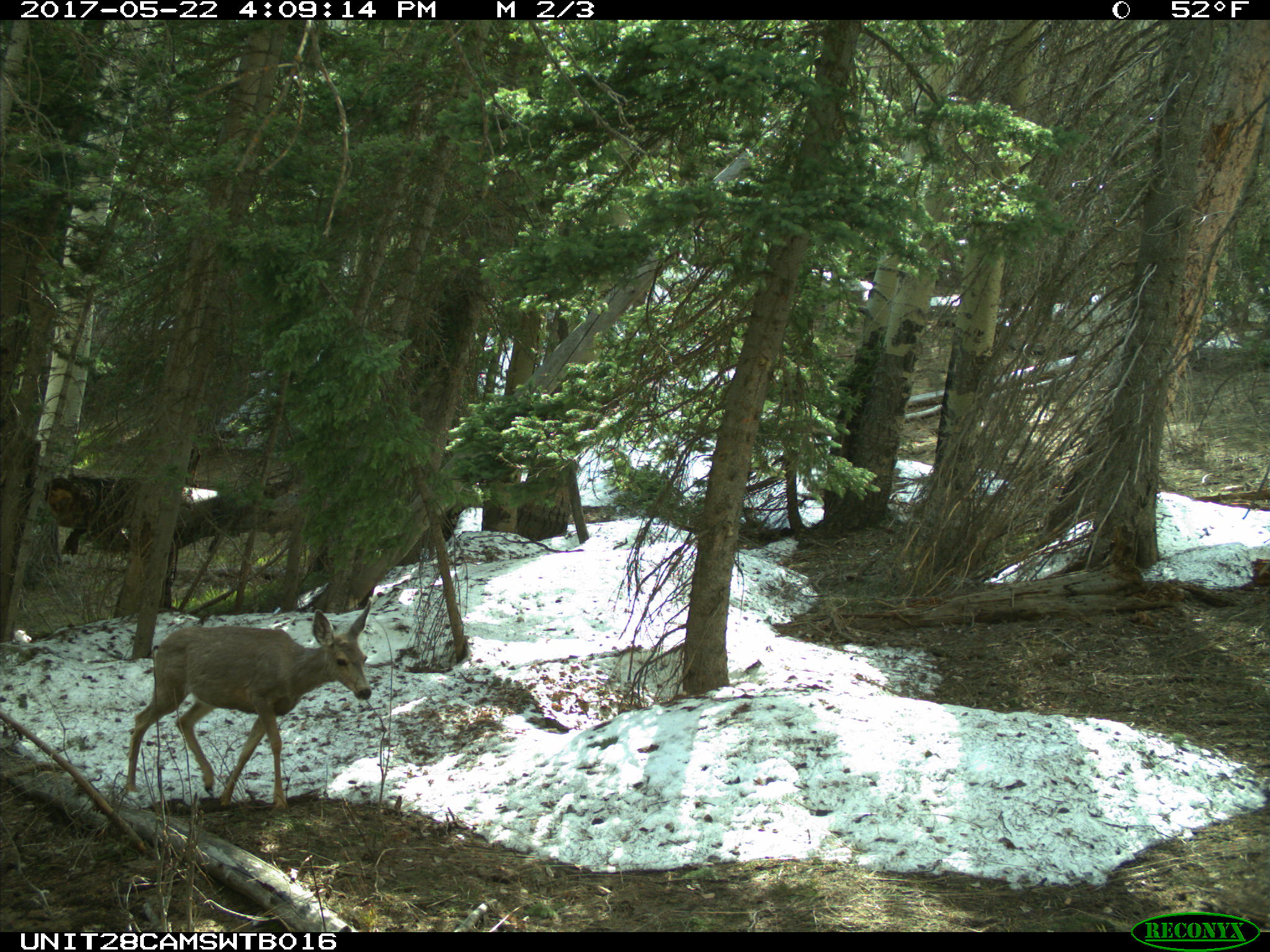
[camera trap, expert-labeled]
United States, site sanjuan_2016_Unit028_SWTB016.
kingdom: Animalia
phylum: Chordata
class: Mammalia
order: Artiodactyla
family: Cervidae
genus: Odocoileus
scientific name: Odocoileus hemionus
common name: mule deer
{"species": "Odocoileus hemionus (mule deer)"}